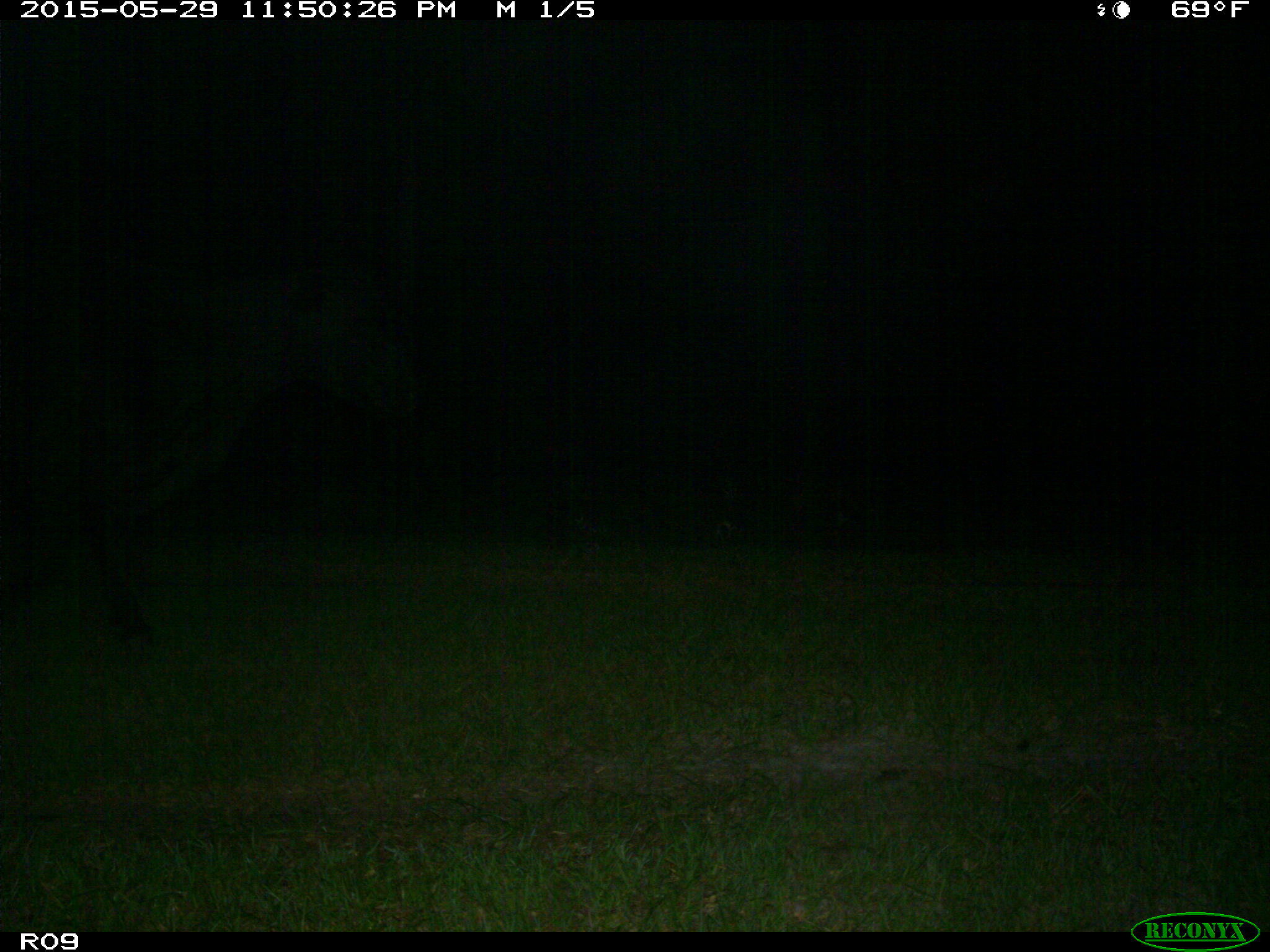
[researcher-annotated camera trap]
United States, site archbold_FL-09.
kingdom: Animalia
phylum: Chordata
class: Mammalia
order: Artiodactyla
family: Bovidae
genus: Bos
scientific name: Bos taurus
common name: domestic cow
Bos taurus (domestic cow).